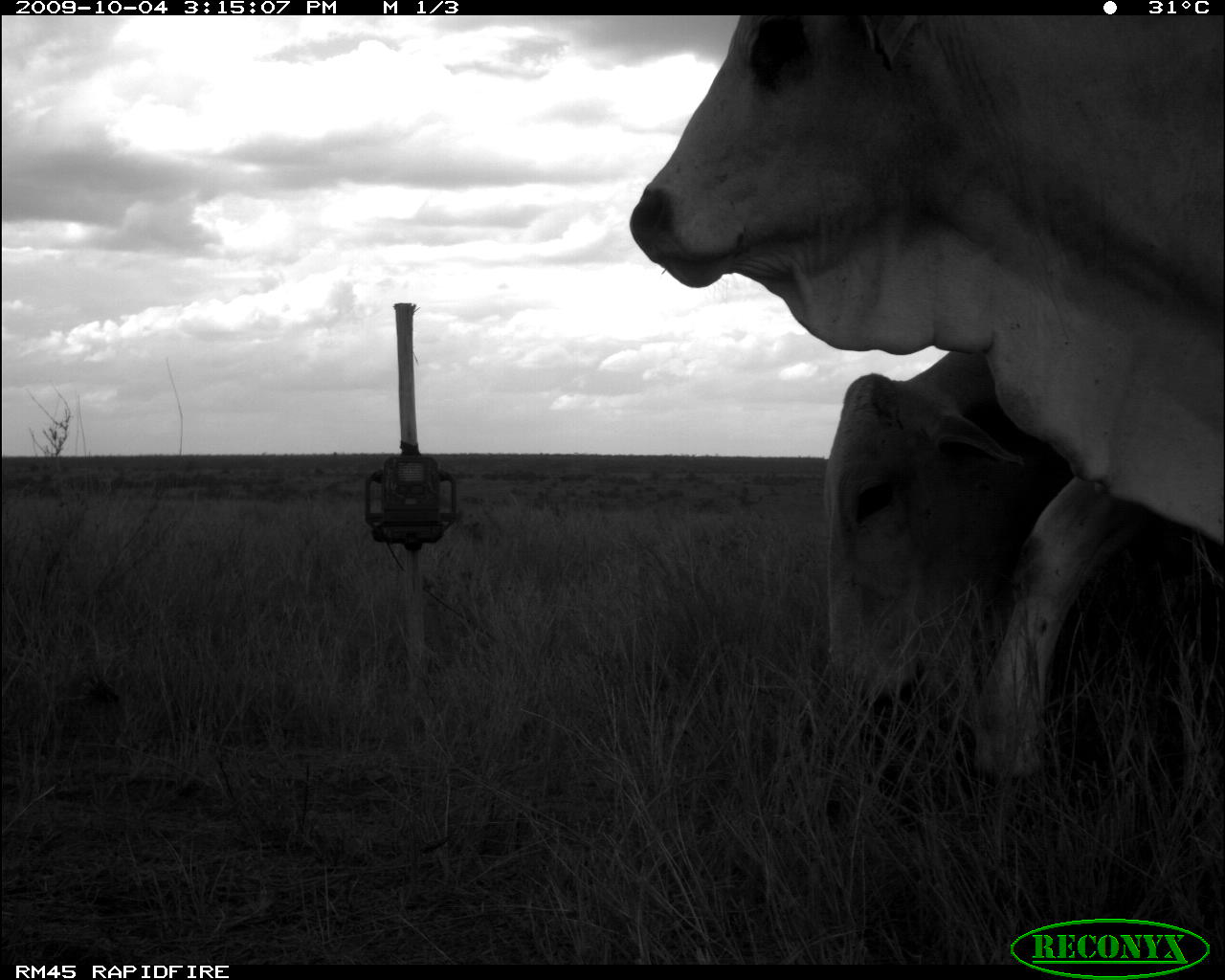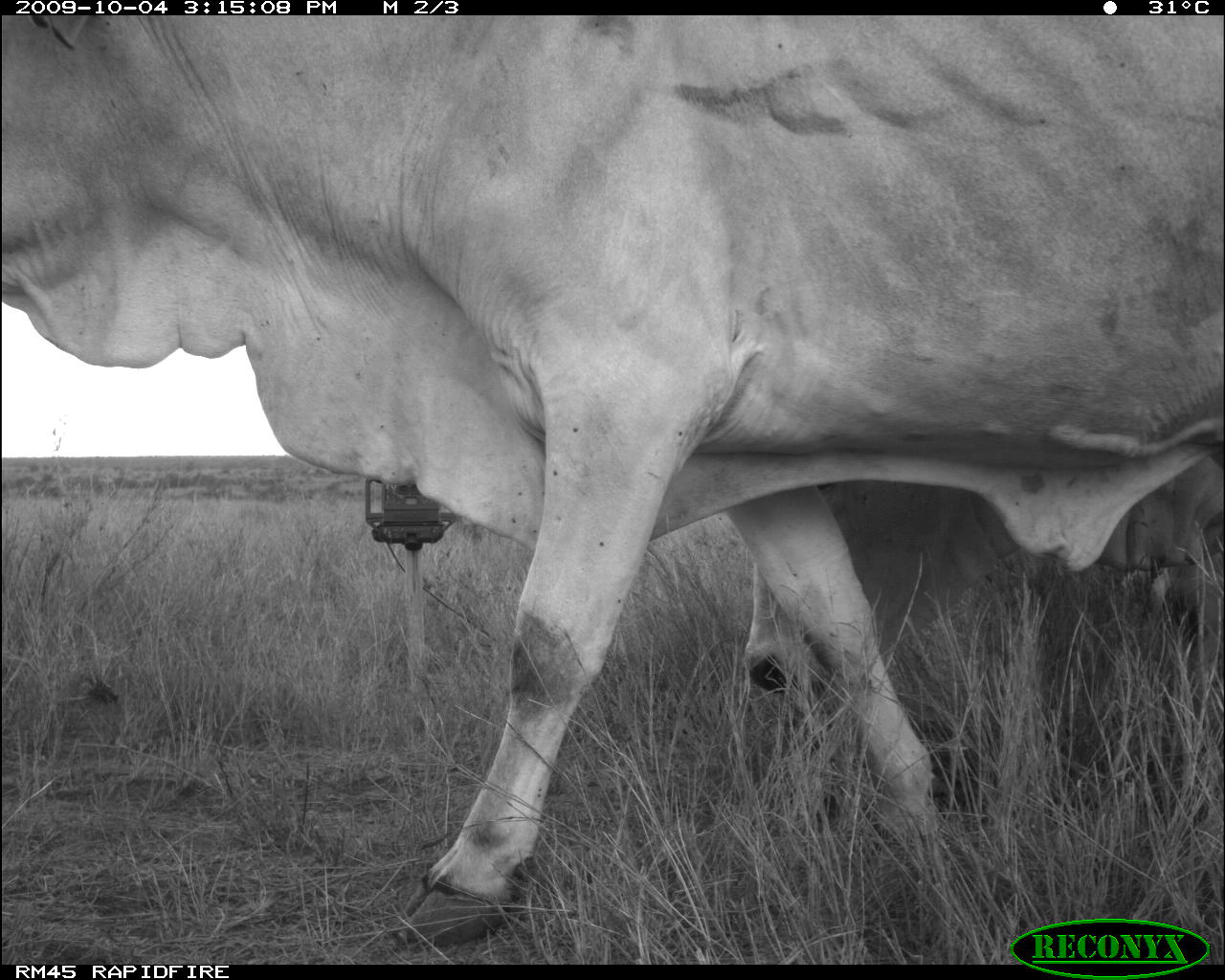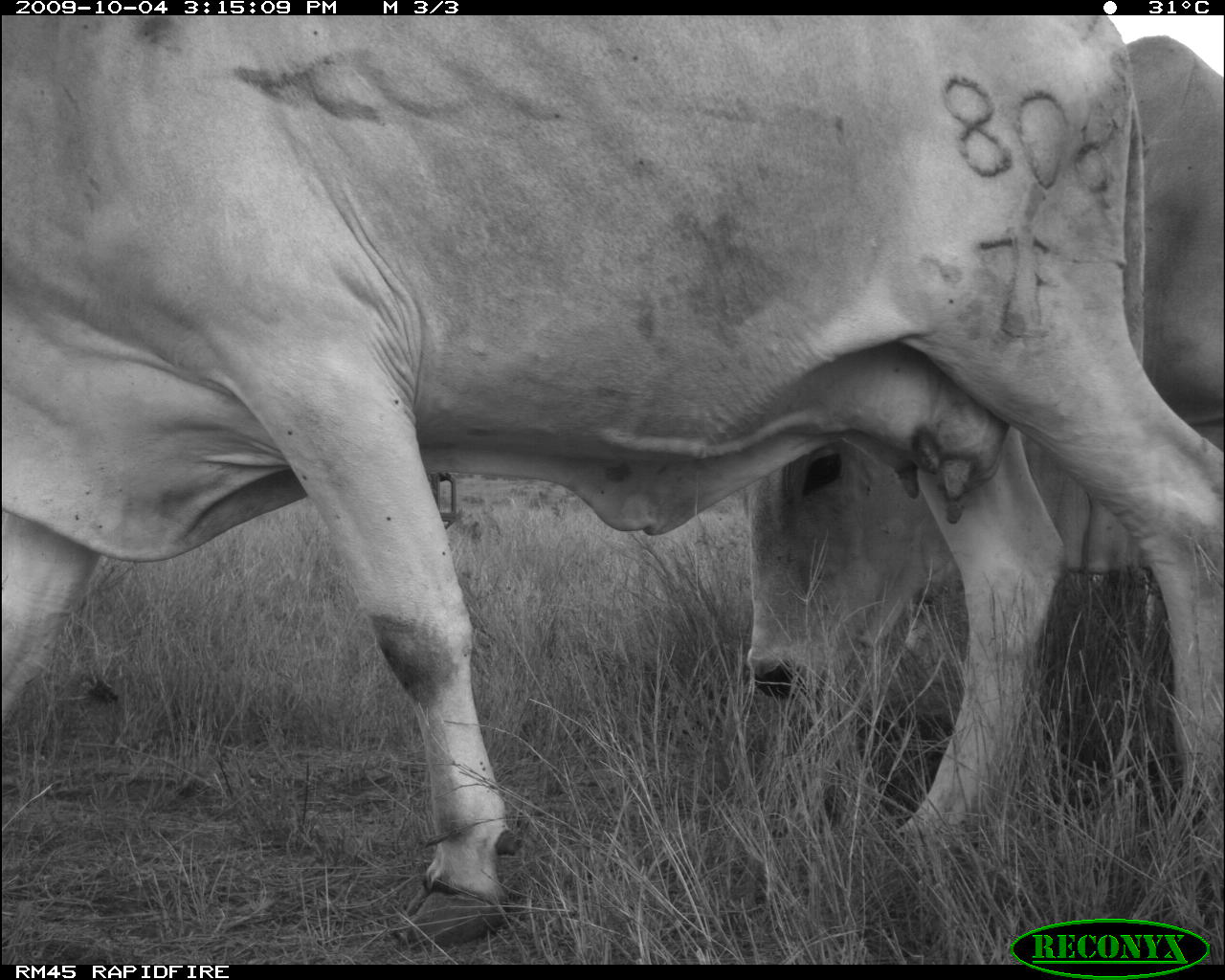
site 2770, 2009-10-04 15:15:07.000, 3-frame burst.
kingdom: Animalia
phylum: Chordata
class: Mammalia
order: Artiodactyla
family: Bovidae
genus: Bos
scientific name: Bos taurus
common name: domestic cattle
Bos taurus (domestic cattle), count 2.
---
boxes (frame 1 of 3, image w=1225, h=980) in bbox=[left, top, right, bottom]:
bos taurus: bbox=[617, 15, 1225, 565]; bbox=[806, 342, 1155, 789]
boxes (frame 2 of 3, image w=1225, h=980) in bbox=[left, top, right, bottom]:
bos taurus: bbox=[5, 11, 1225, 947]; bbox=[737, 428, 1225, 848]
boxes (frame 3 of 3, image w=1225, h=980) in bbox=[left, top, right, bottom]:
bos taurus: bbox=[0, 0, 1220, 957]; bbox=[690, 29, 1224, 716]